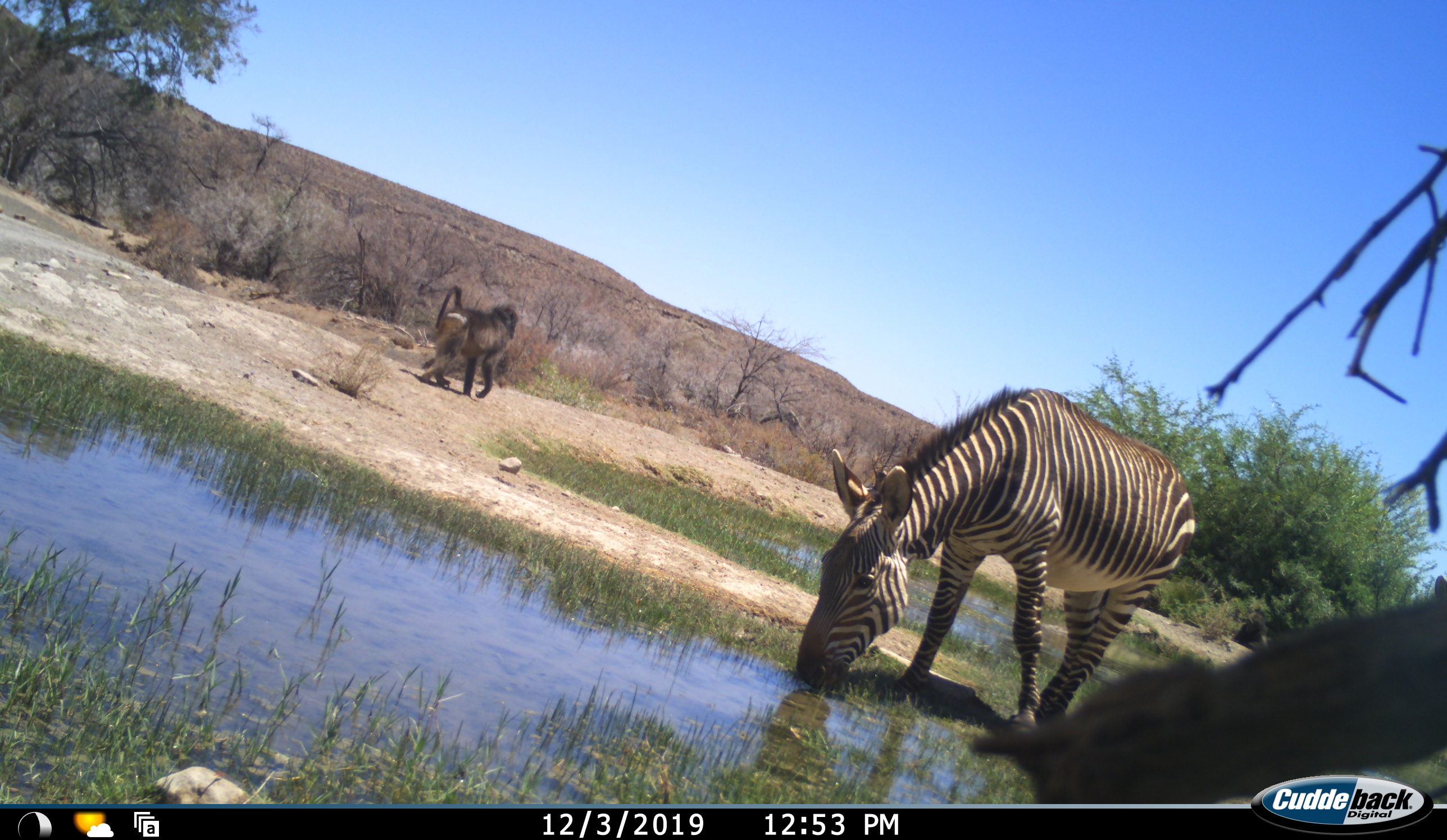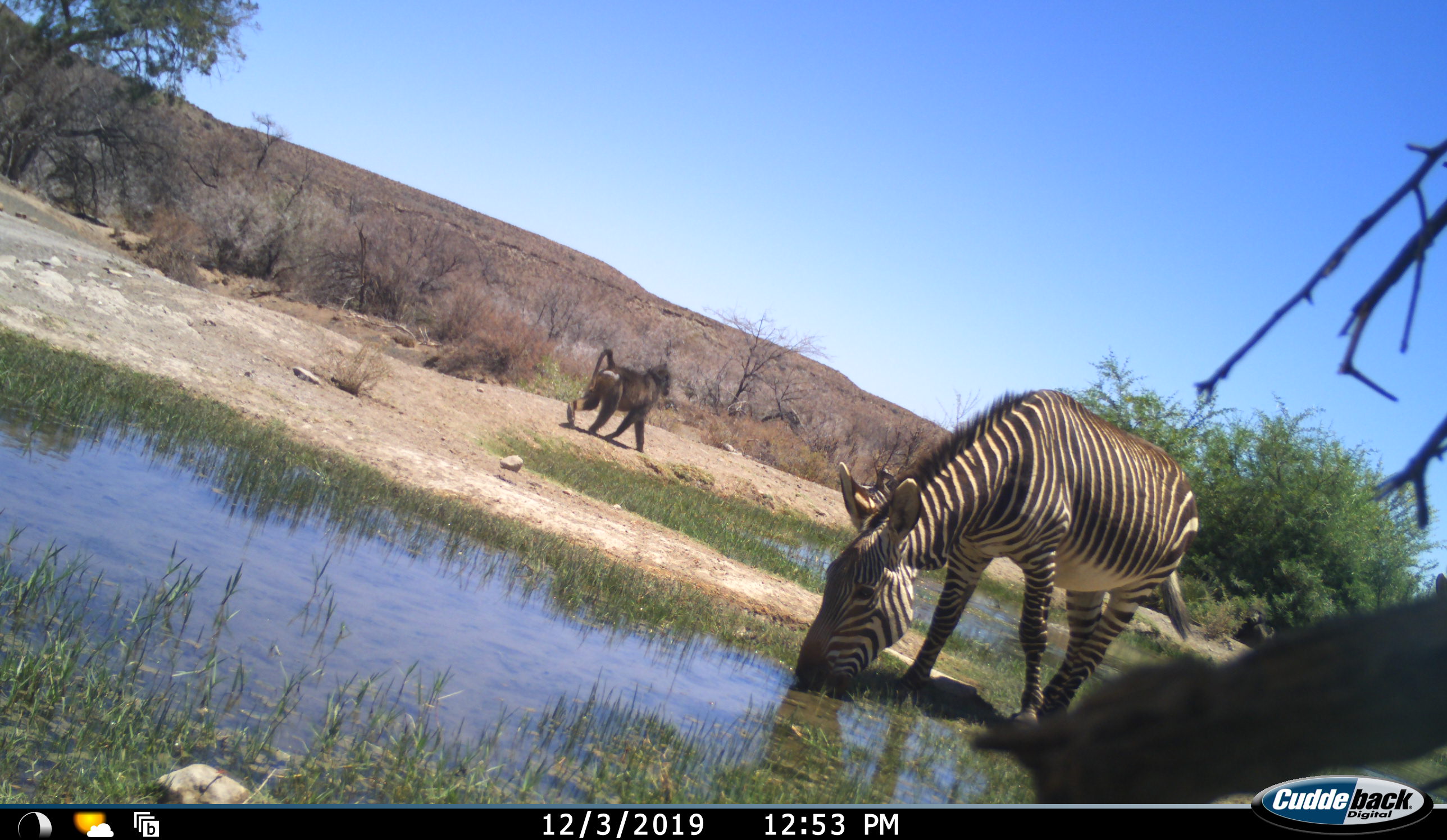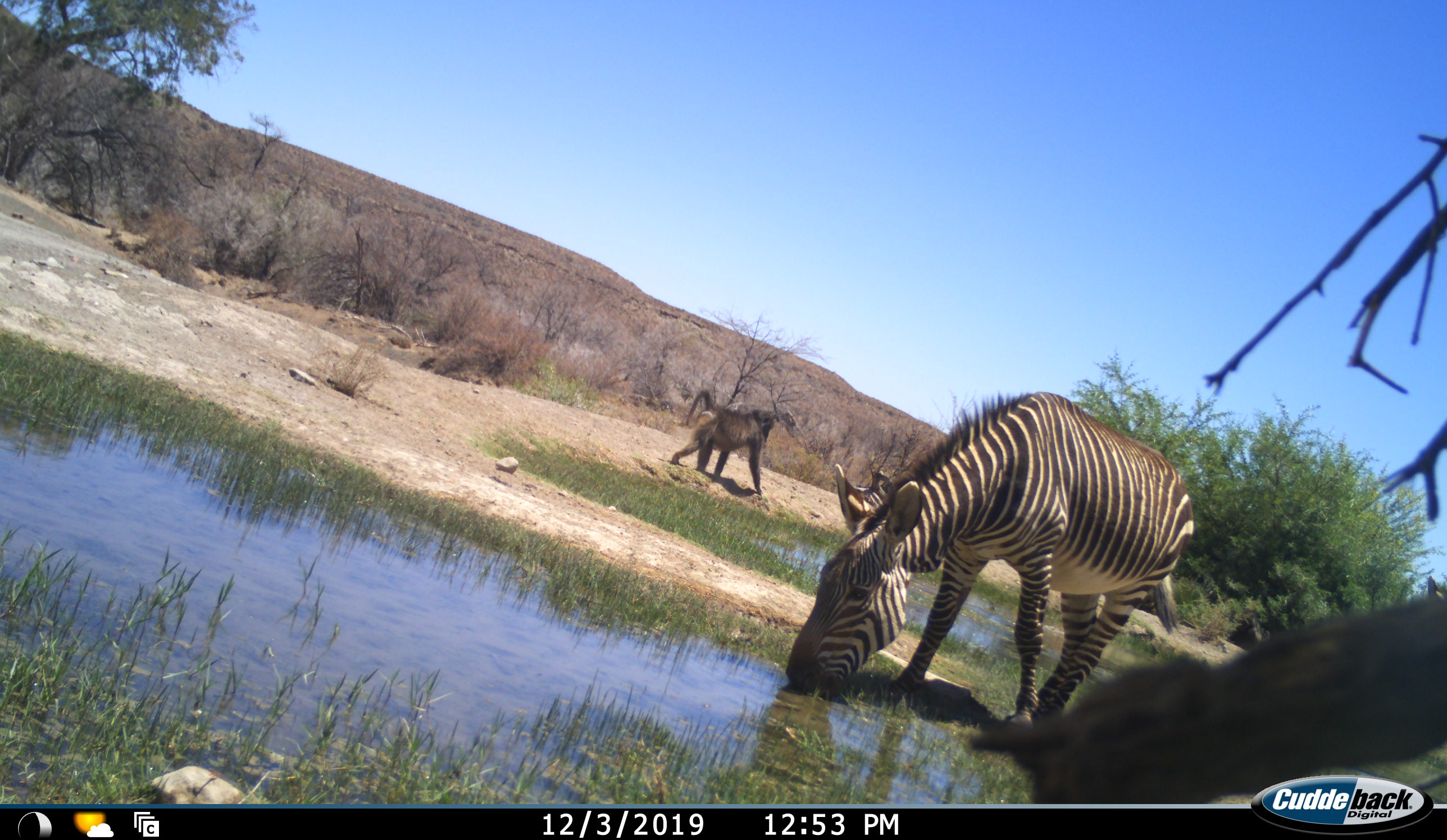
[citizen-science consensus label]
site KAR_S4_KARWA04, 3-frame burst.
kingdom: Animalia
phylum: Chordata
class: Mammalia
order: Primates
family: Cercopithecidae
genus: Papio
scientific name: Papio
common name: baboon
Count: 1.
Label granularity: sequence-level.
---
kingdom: Animalia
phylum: Chordata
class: Mammalia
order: Perissodactyla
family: Equidae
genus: Equus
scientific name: Equus zebra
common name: mountain zebra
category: zebramountain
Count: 1.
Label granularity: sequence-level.